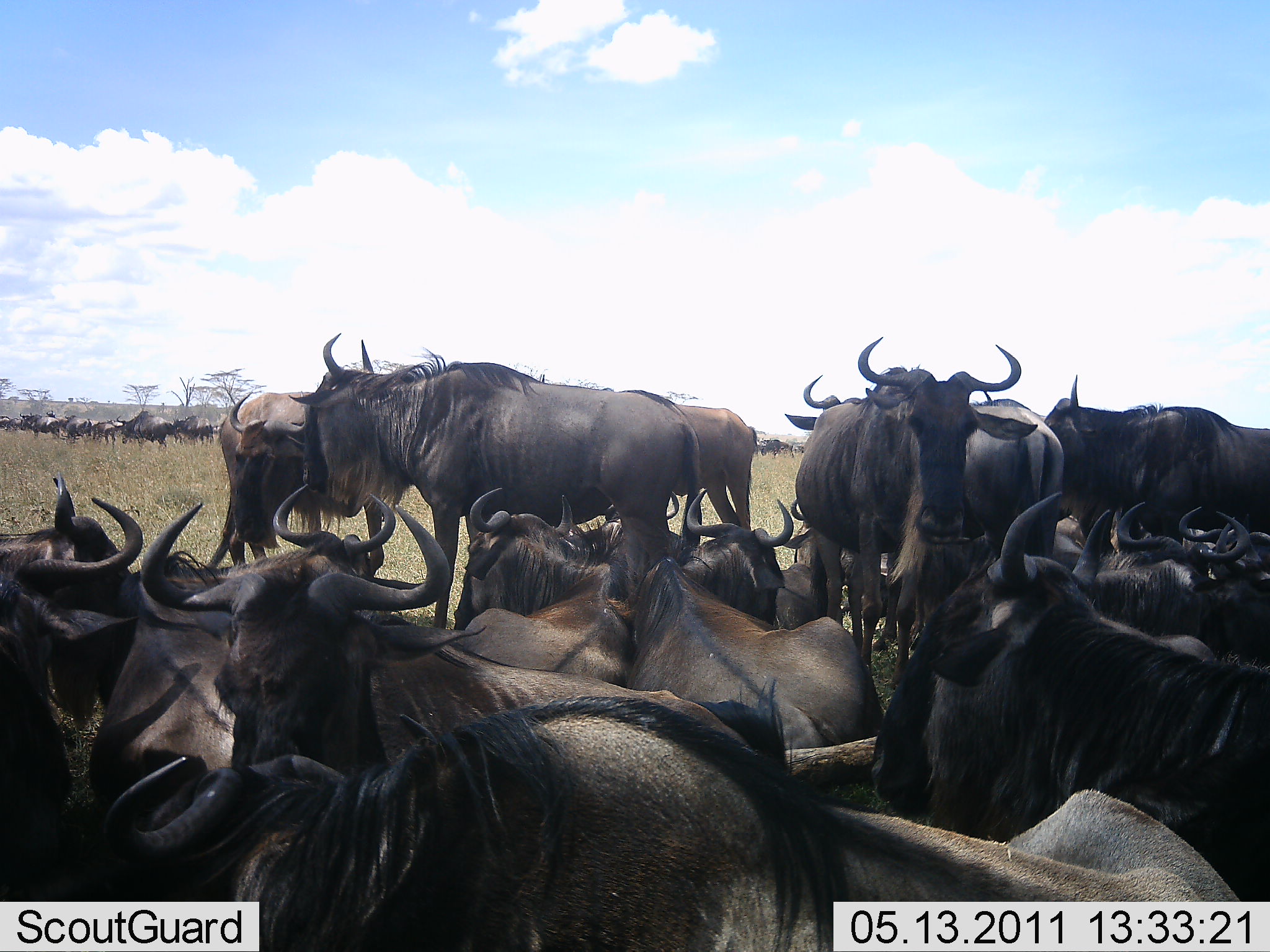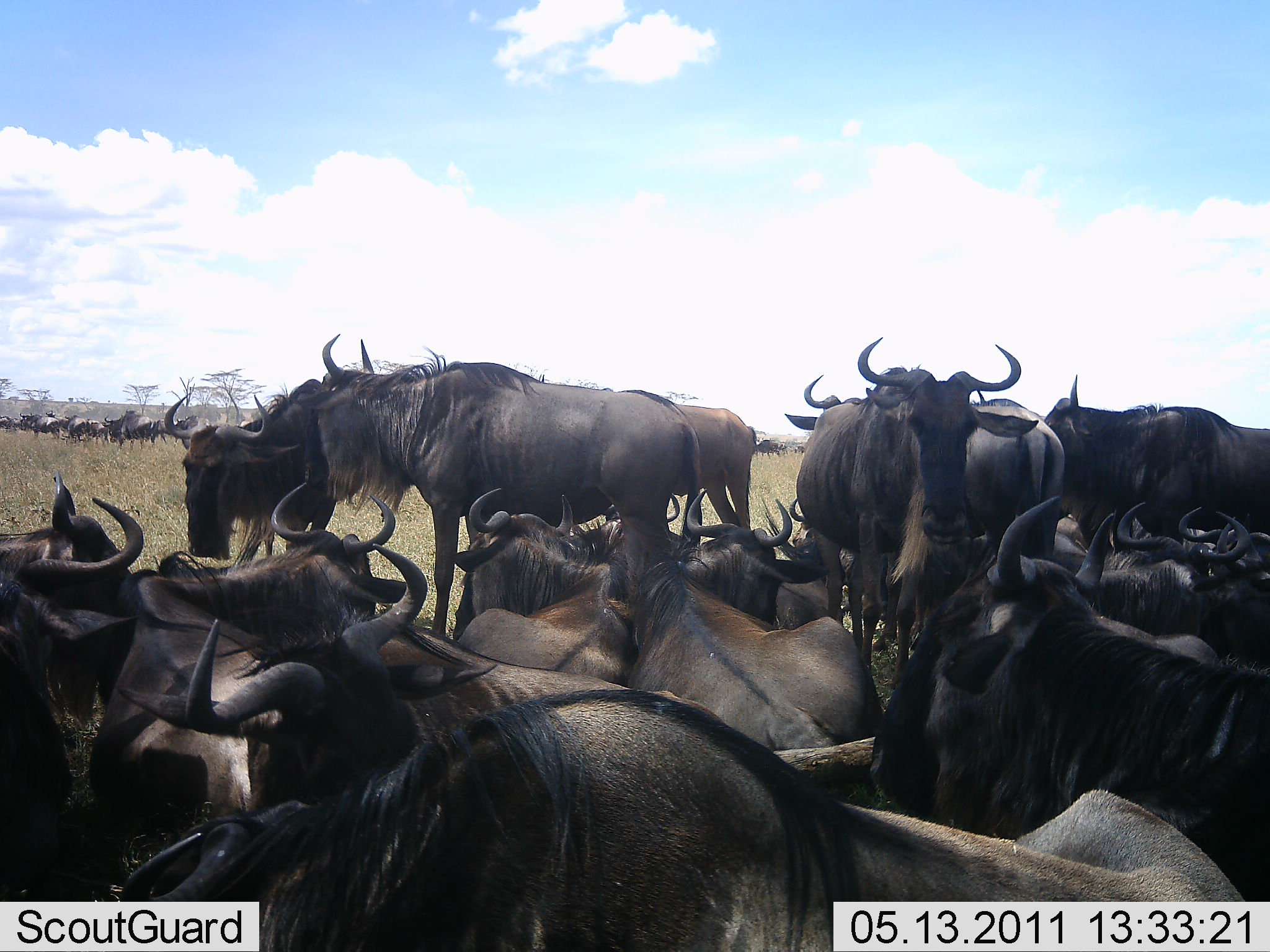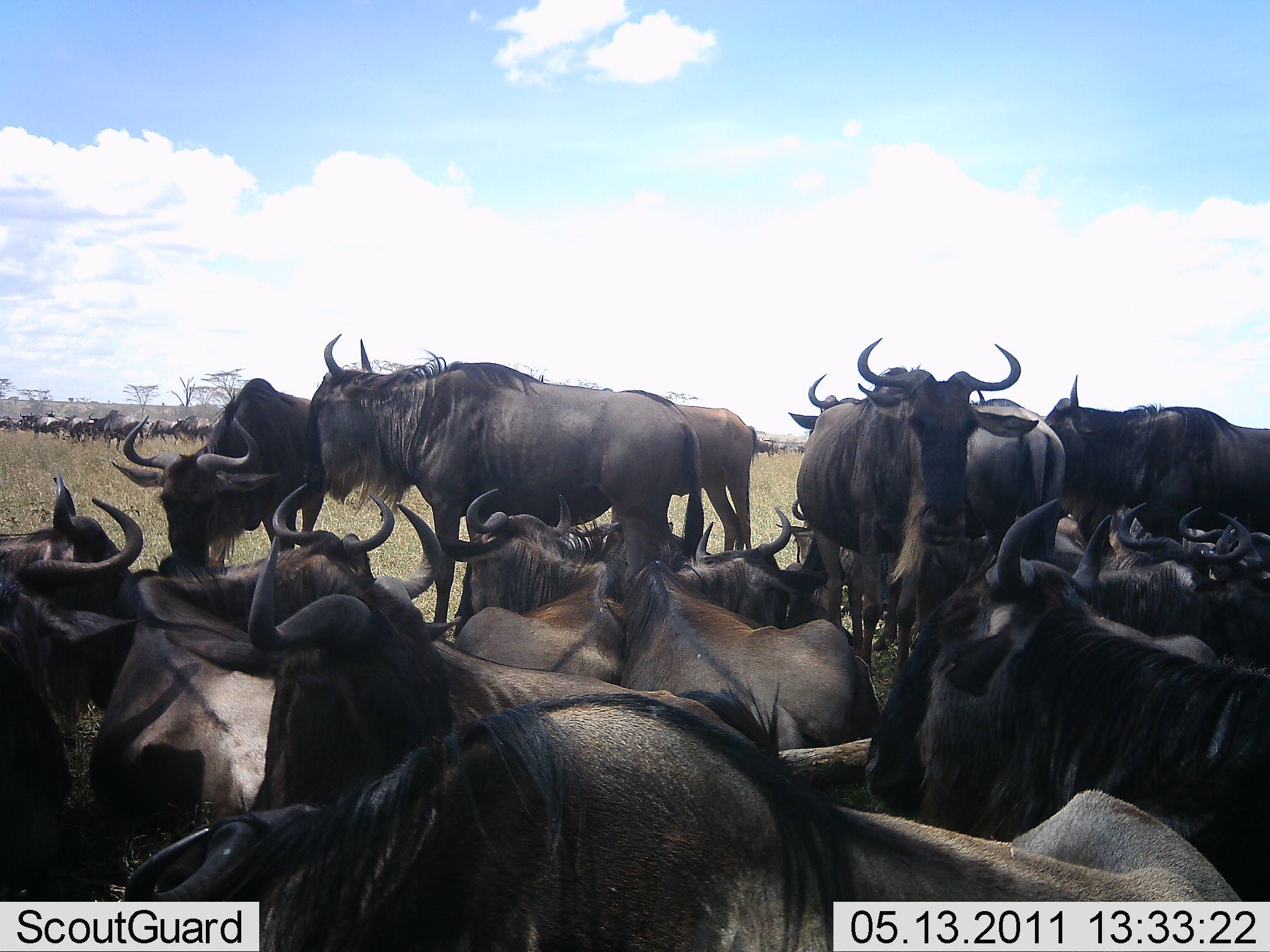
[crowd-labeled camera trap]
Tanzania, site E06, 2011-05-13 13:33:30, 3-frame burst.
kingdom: Animalia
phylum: Chordata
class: Mammalia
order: Artiodactyla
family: Bovidae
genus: Connochaetes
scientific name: Connochaetes taurinus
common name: blue wildebeest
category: wildebeest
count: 11-50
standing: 92%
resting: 100%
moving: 8%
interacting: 8%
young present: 0%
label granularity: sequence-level